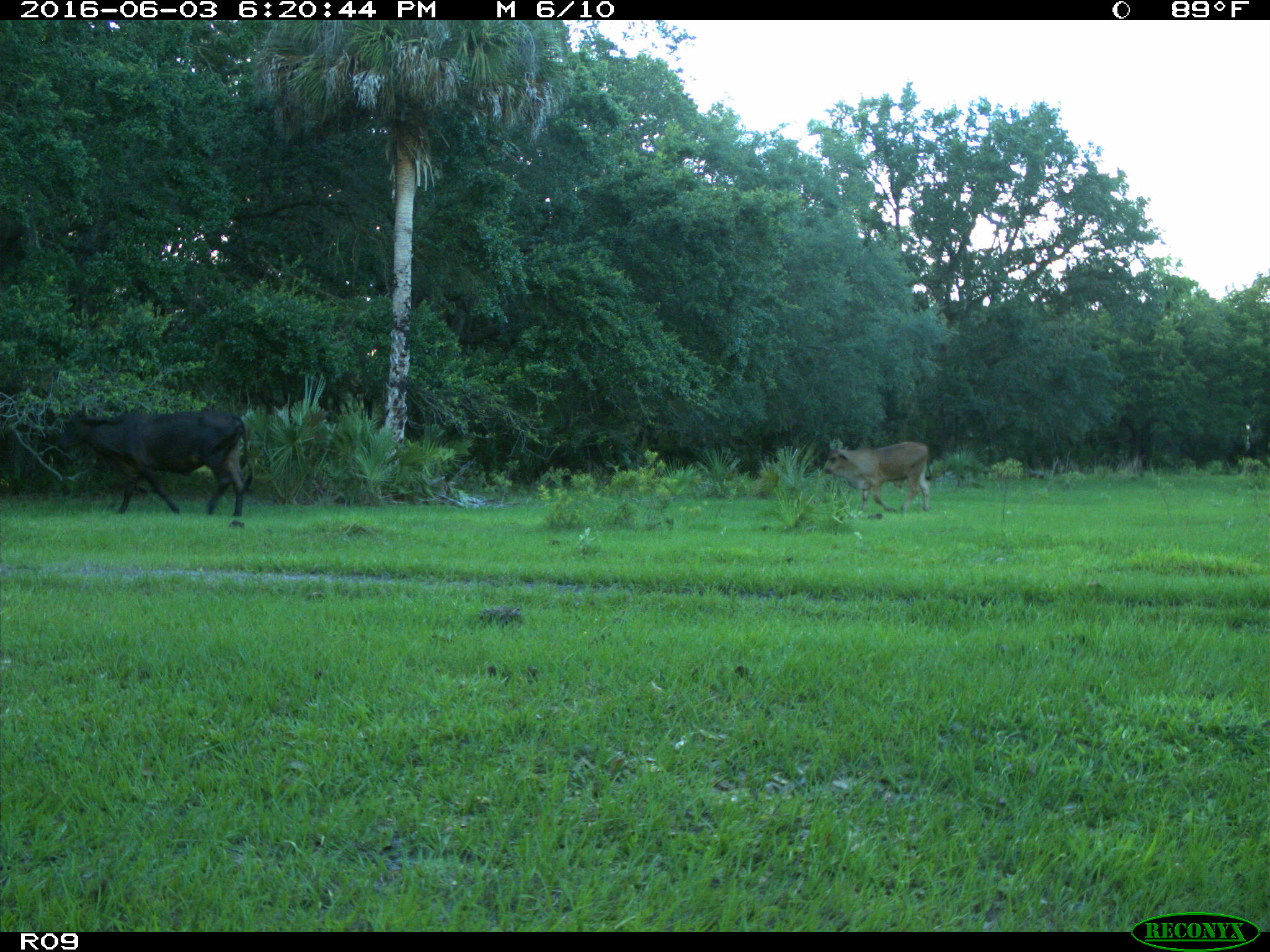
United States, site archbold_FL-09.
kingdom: Animalia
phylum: Chordata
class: Mammalia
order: Artiodactyla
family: Bovidae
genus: Bos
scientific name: Bos taurus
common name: domestic cow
Bos taurus (domestic cow).